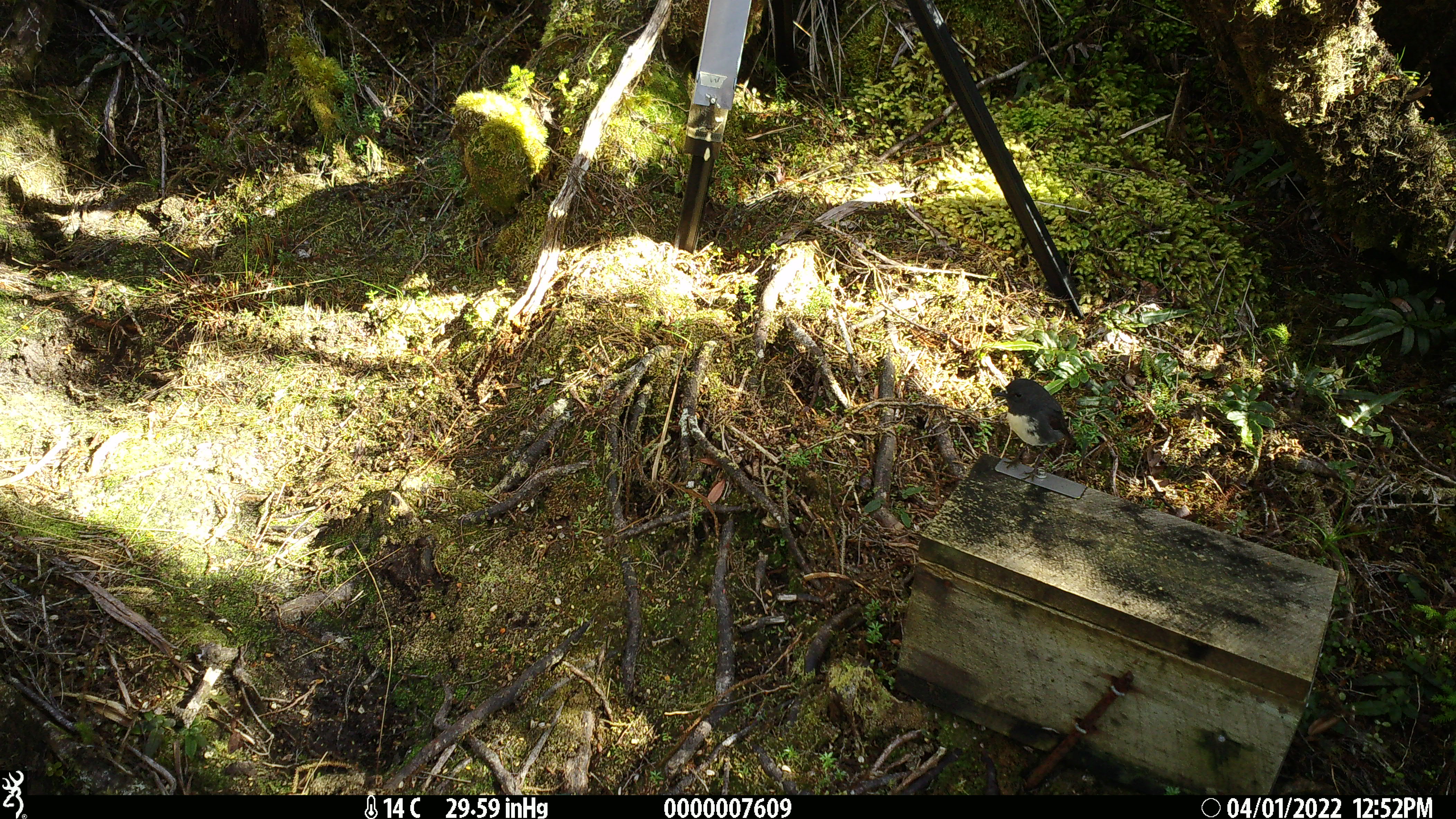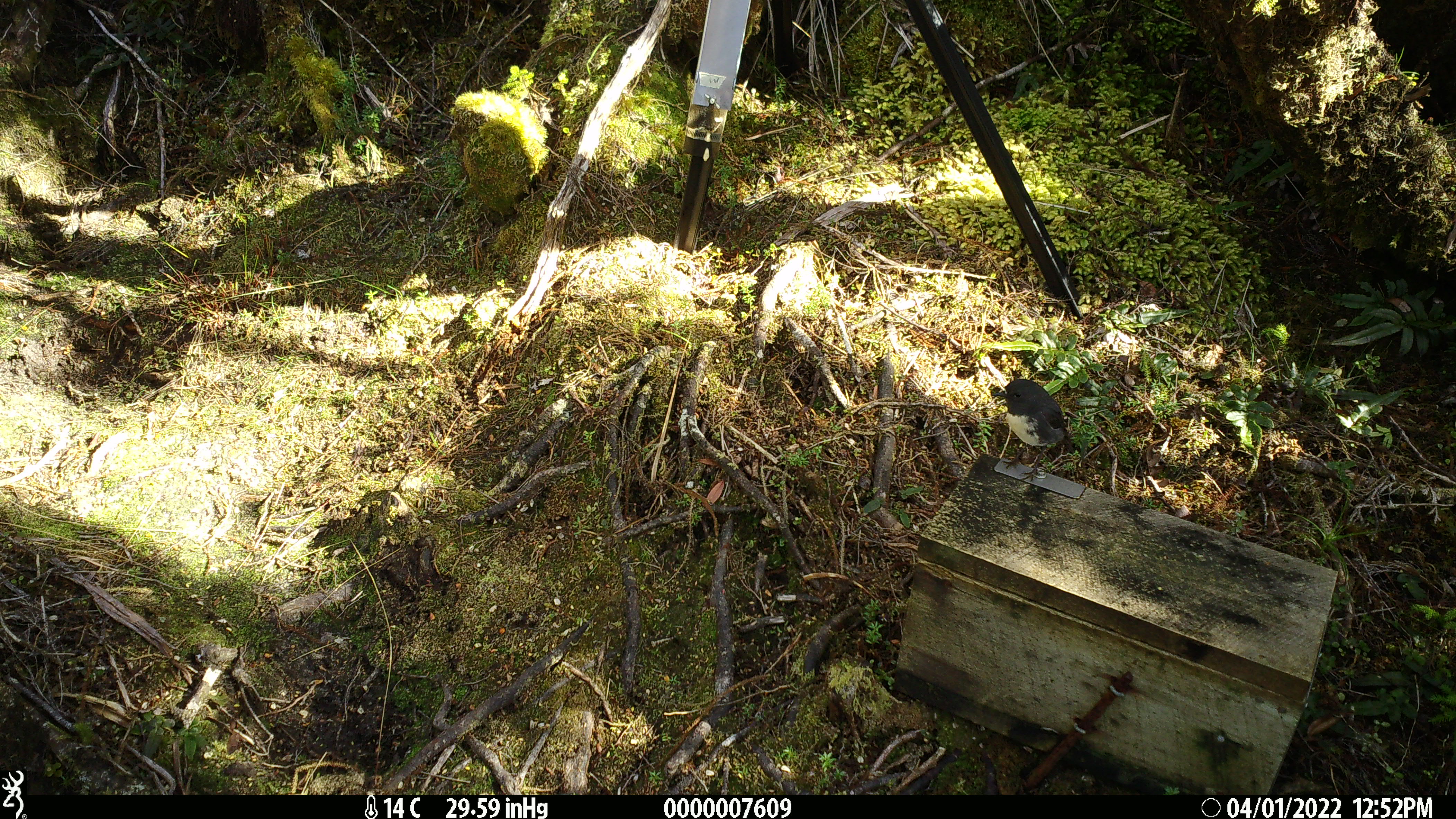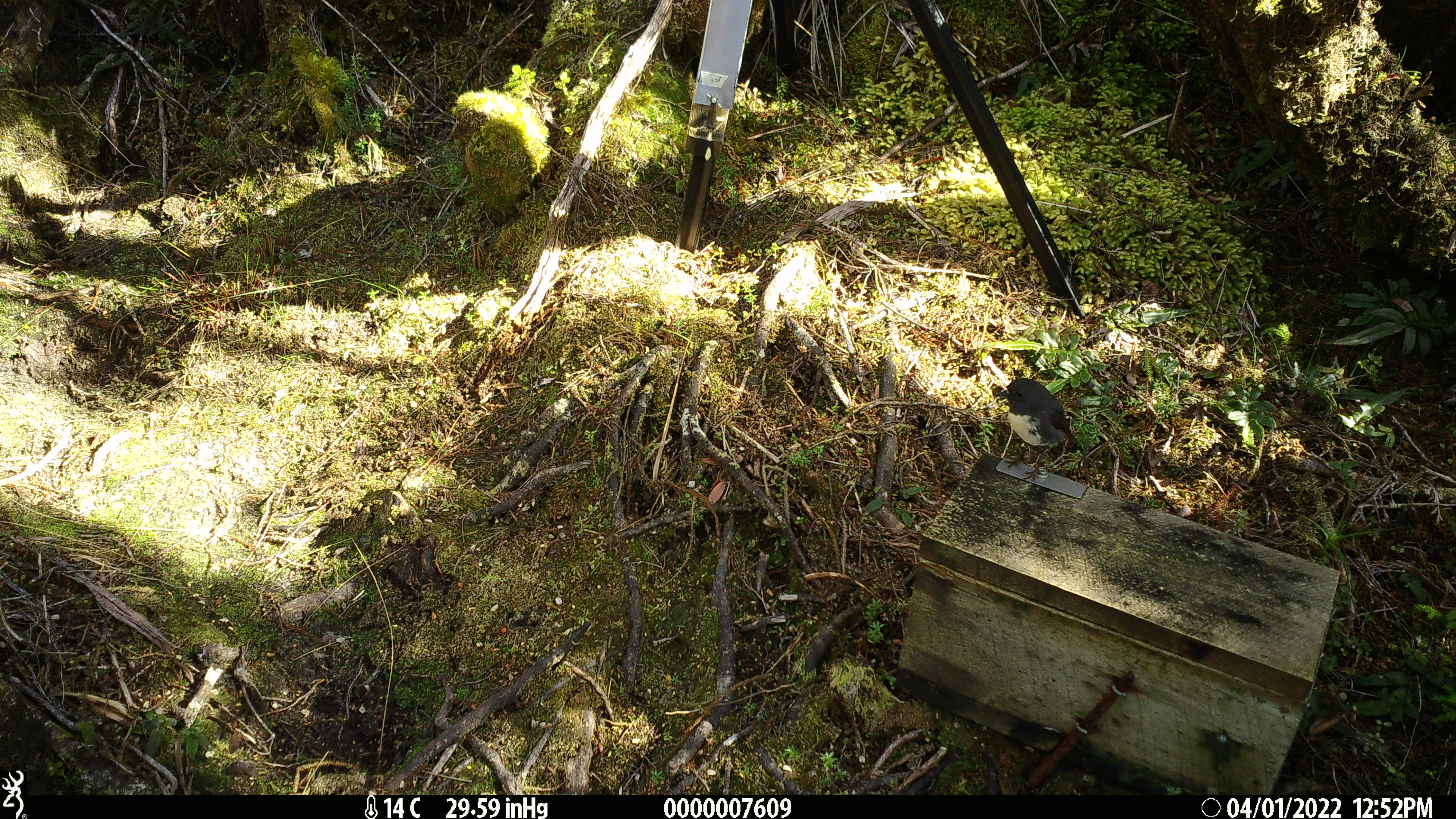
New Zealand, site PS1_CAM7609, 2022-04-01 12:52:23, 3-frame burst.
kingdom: Animalia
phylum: Chordata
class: Aves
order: Passeriformes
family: Petroicidae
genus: Petroica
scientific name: Petroica australis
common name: new zealand robin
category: robin